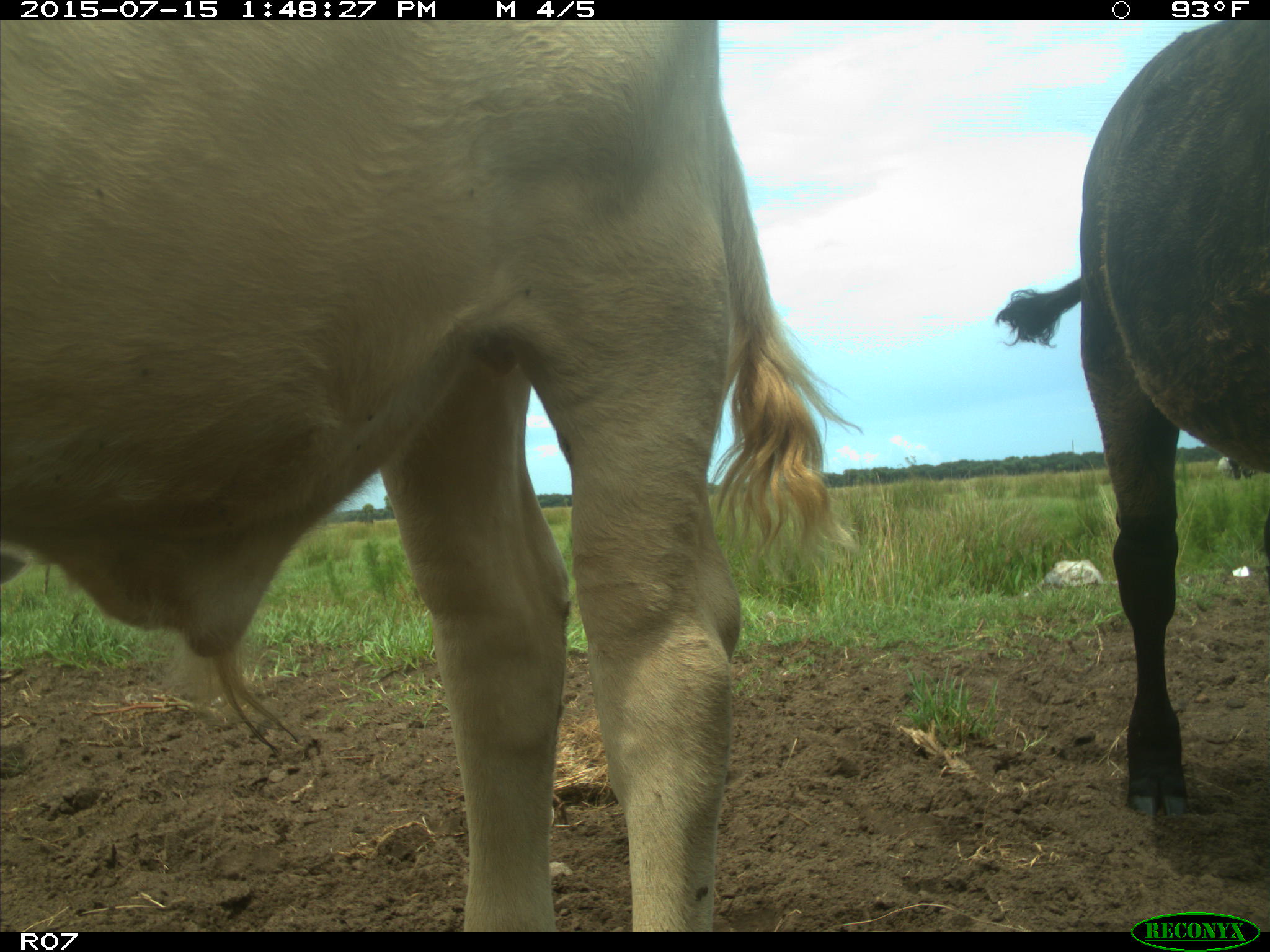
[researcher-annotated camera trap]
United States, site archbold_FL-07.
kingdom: Animalia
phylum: Chordata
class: Mammalia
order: Artiodactyla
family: Bovidae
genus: Bos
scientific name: Bos taurus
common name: domestic cow